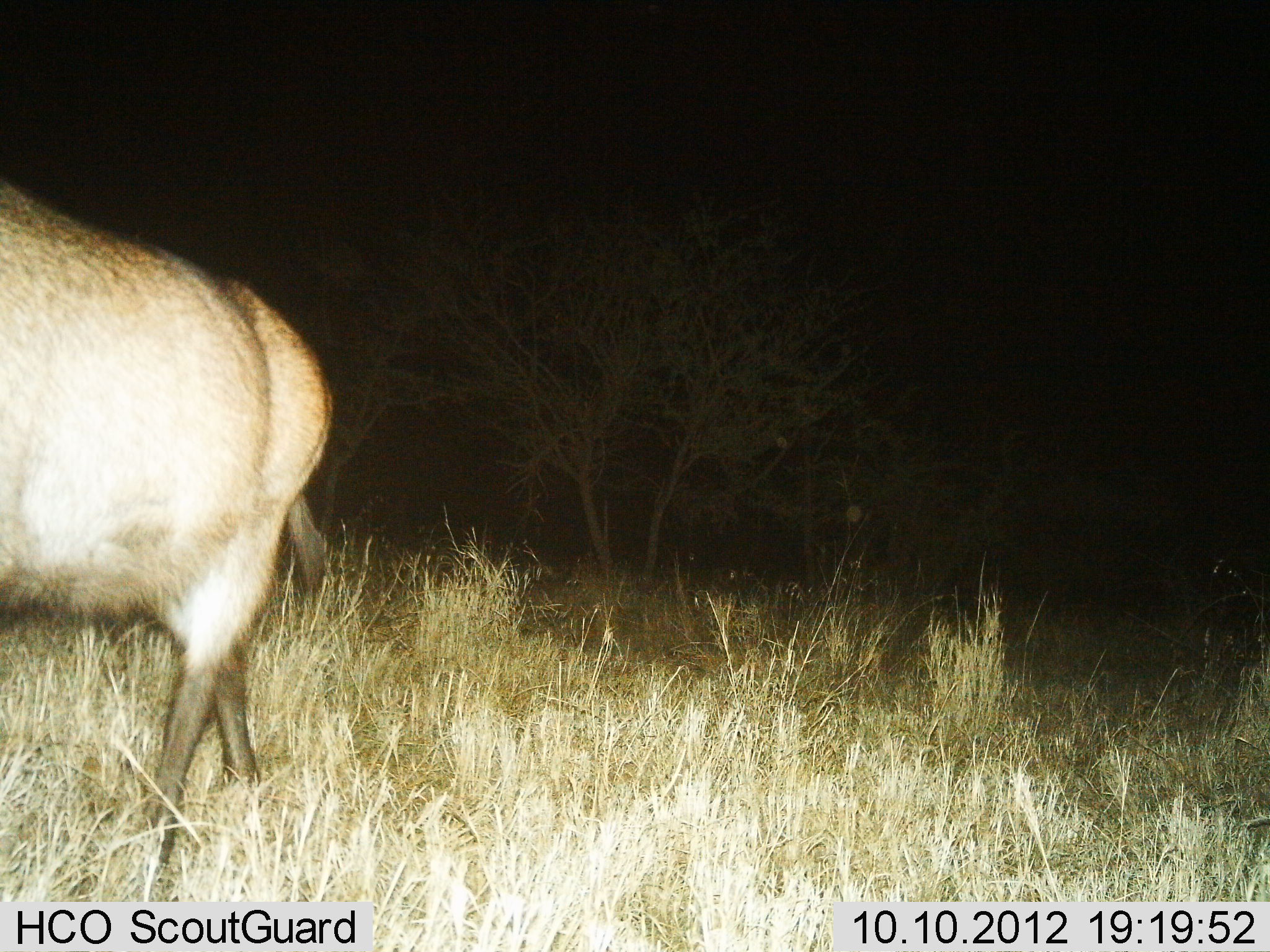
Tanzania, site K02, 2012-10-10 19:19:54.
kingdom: Animalia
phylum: Chordata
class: Mammalia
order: Artiodactyla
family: Bovidae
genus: Connochaetes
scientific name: Connochaetes taurinus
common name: blue wildebeest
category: wildebeest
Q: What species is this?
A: Wildebeest (blue wildebeest) (Connochaetes taurinus).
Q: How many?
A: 1.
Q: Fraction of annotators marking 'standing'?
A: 11%.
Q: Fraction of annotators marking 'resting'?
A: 0%.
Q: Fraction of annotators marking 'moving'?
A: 89%.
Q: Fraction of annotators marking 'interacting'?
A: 0%.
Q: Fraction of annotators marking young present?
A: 0%.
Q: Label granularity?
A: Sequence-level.